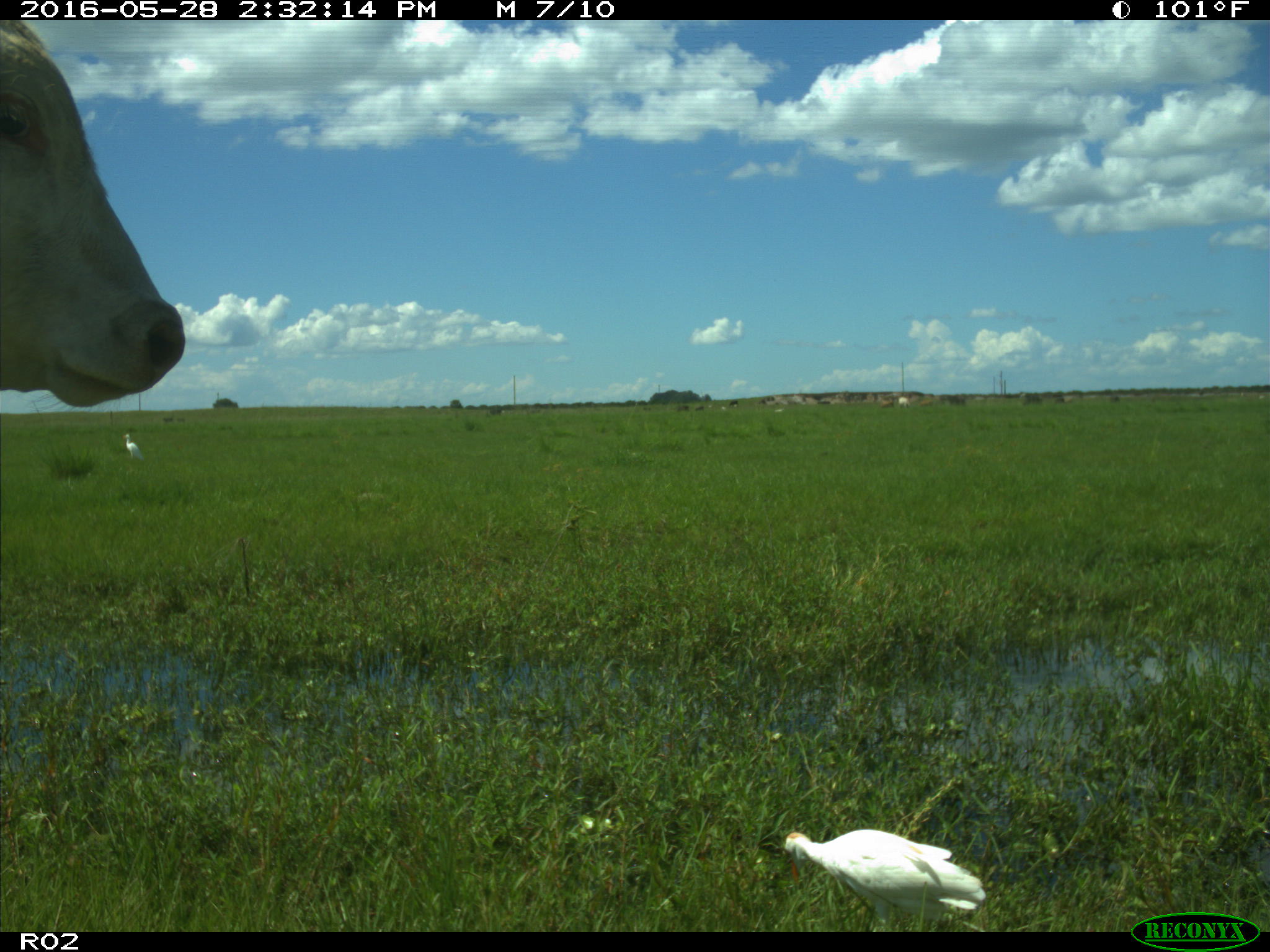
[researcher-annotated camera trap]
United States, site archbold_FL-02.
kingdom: Animalia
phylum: Chordata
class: Mammalia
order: Artiodactyla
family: Bovidae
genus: Bos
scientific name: Bos taurus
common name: domestic cow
Bos taurus (domestic cow).